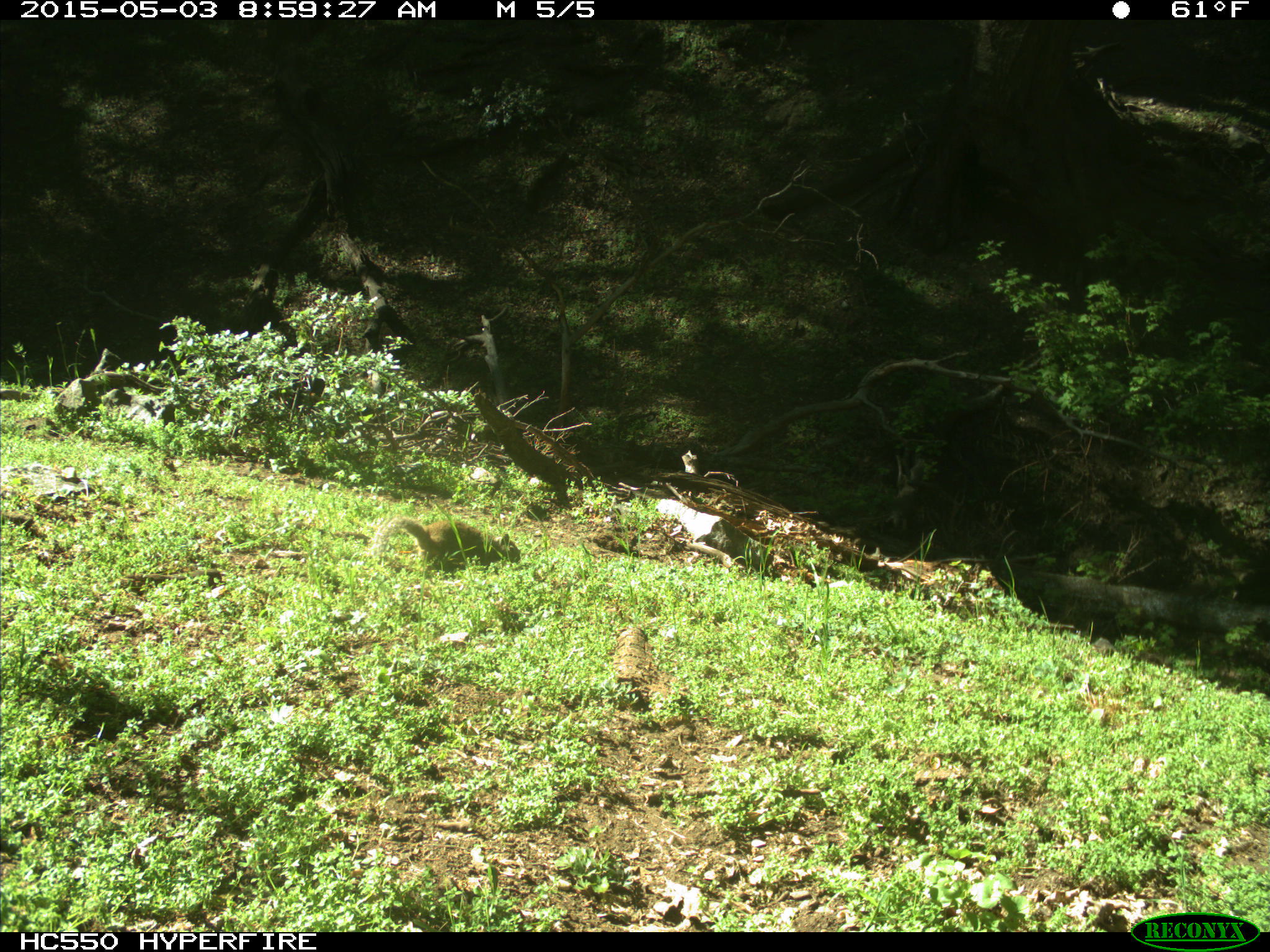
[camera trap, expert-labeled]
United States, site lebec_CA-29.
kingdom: Animalia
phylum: Chordata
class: Mammalia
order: Rodentia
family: Sciuridae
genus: Otospermophilus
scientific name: Otospermophilus beecheyi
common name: california ground squirrel